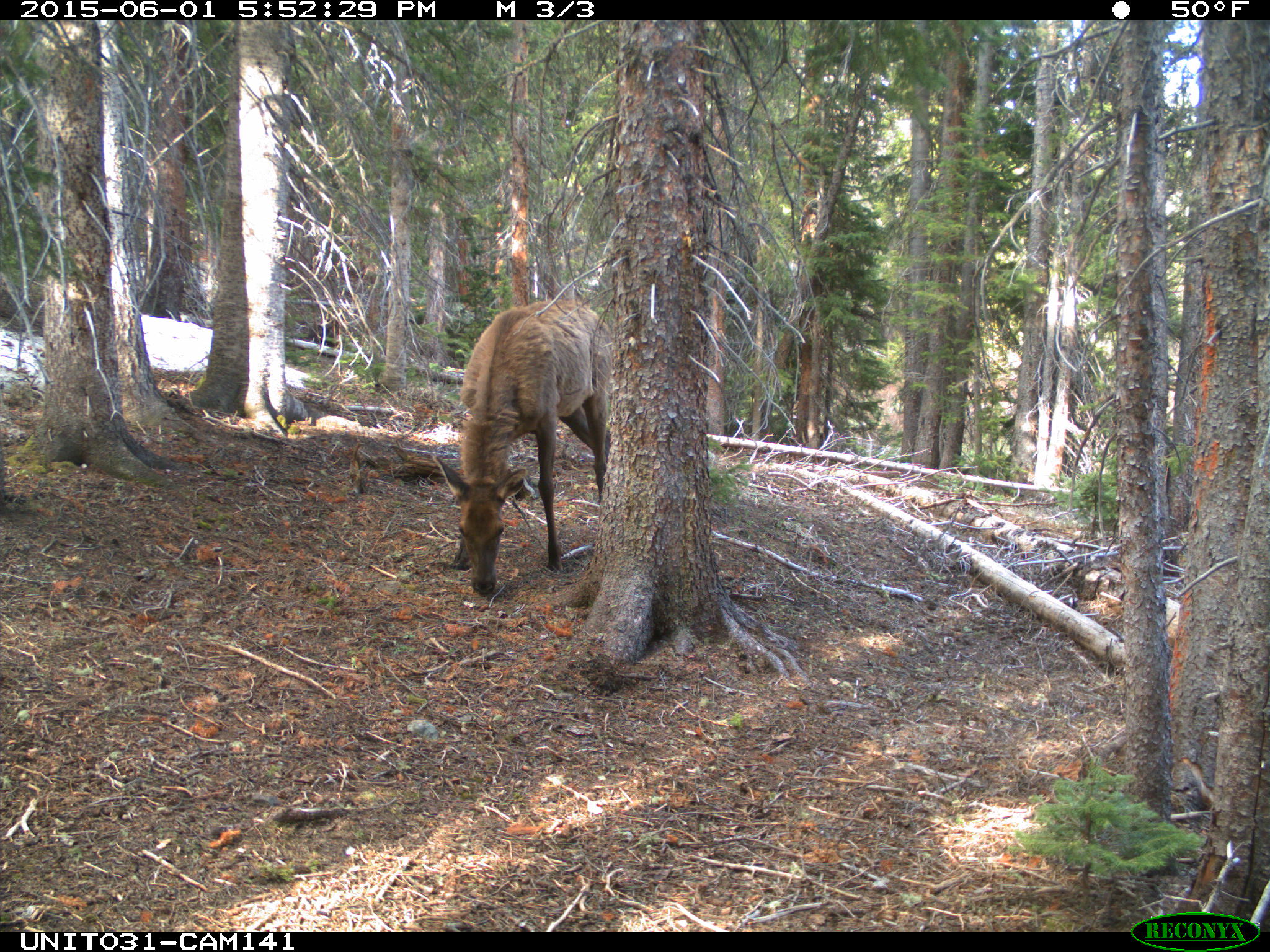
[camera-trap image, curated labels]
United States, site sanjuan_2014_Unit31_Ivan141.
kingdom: Animalia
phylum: Chordata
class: Mammalia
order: Artiodactyla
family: Cervidae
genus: Cervus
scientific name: Cervus elaphus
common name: red deer